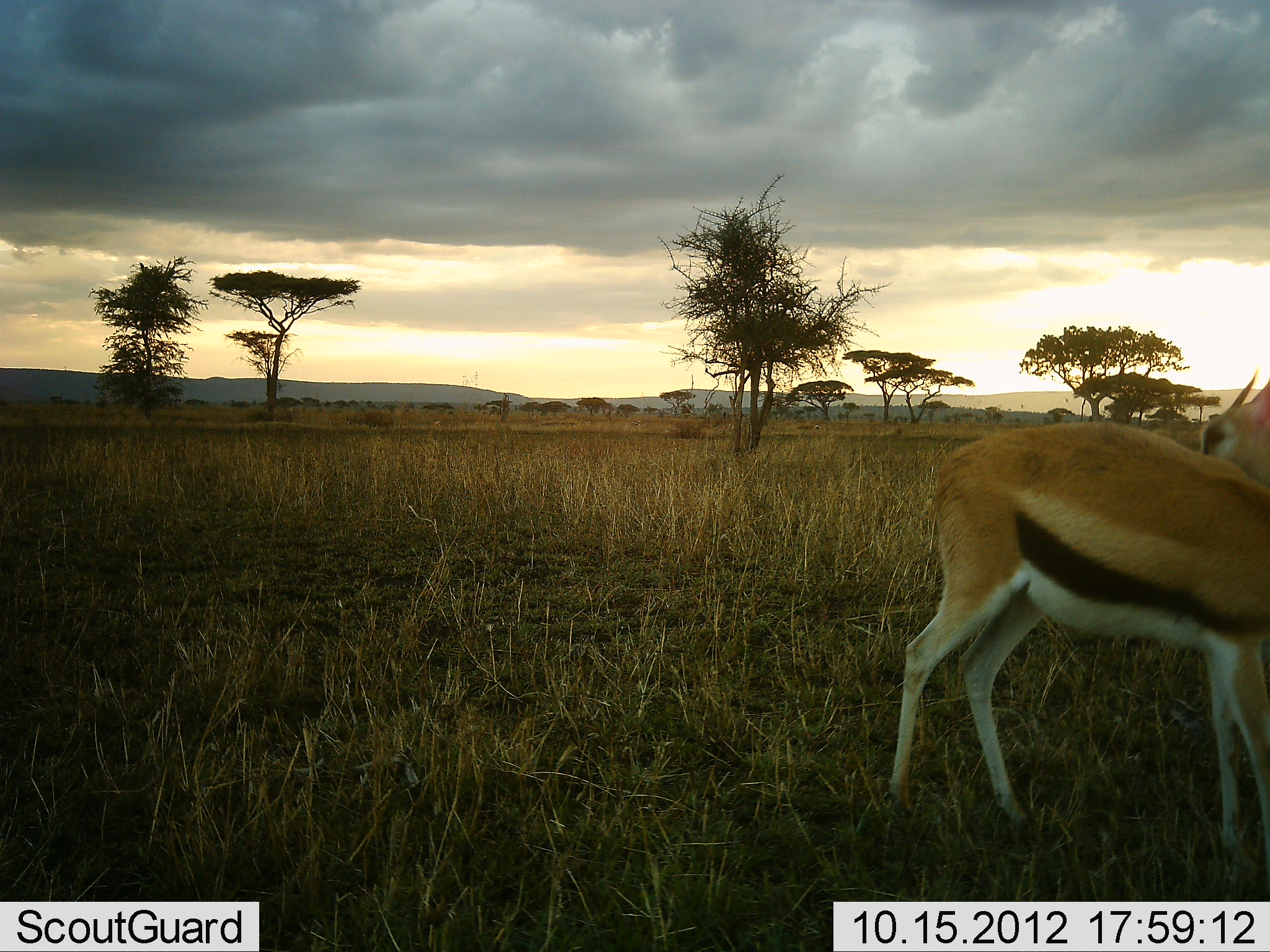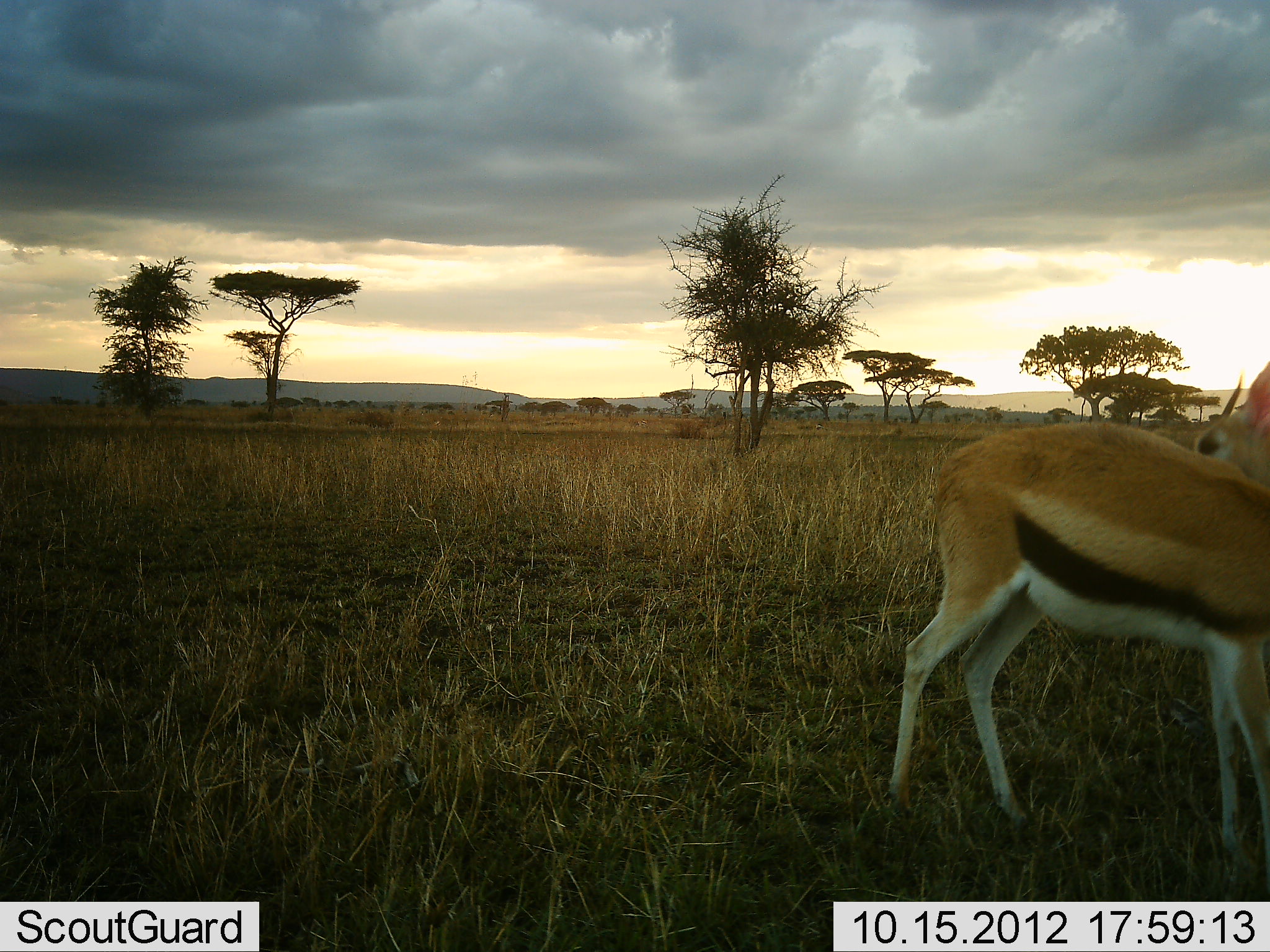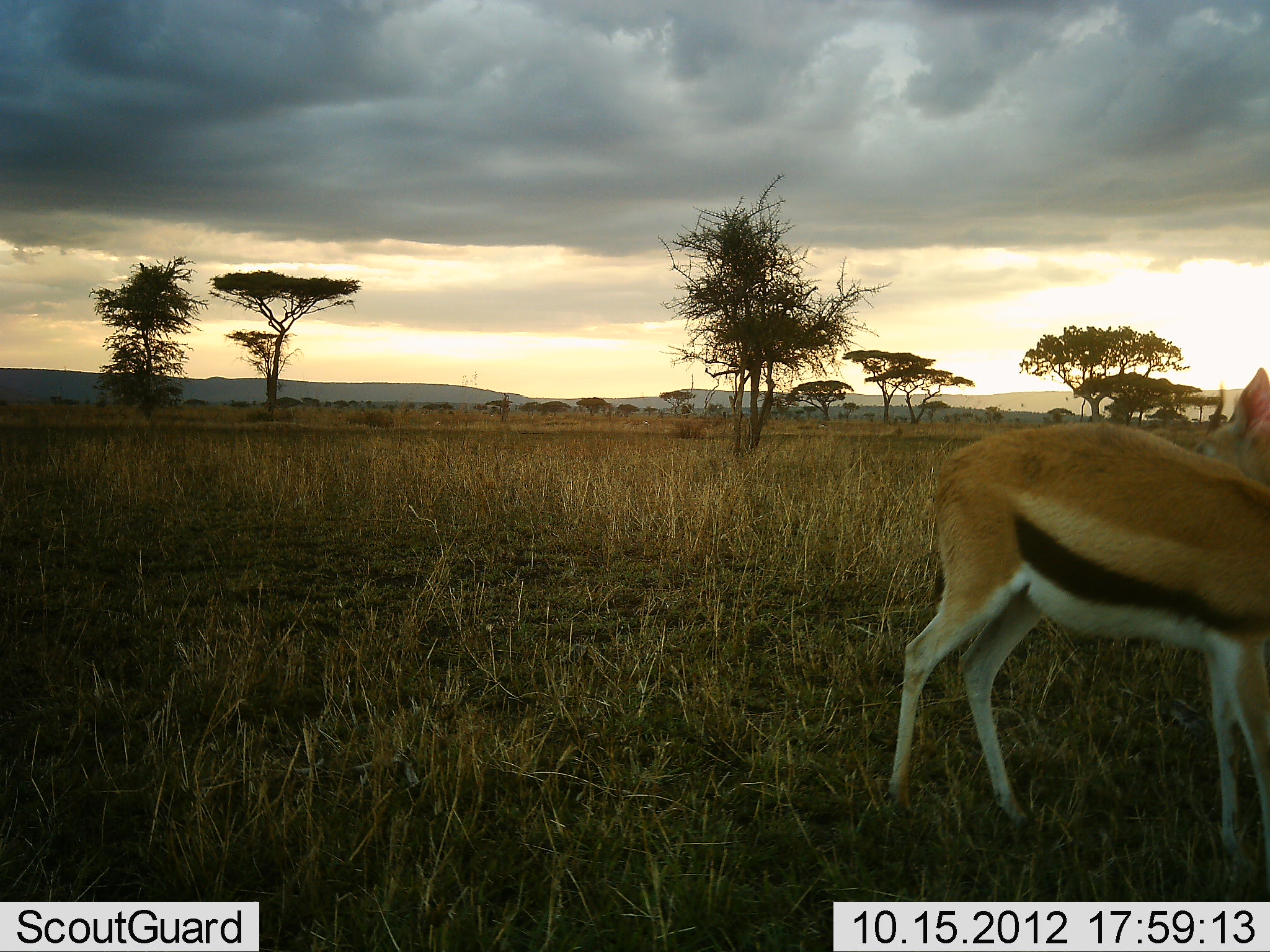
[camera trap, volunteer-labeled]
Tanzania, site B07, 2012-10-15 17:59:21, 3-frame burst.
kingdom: Animalia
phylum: Chordata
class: Mammalia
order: Artiodactyla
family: Bovidae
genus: Eudorcas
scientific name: Eudorcas thomsonii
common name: thomson's gazelle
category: gazellethomsons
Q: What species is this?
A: Gazellethomsons (thomson's gazelle) (Eudorcas thomsonii).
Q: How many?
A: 1.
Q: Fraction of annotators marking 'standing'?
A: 100%.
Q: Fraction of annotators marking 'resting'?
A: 0%.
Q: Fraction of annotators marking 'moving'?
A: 0%.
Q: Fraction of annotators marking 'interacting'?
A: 10%.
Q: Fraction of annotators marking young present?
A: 0%.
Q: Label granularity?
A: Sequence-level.